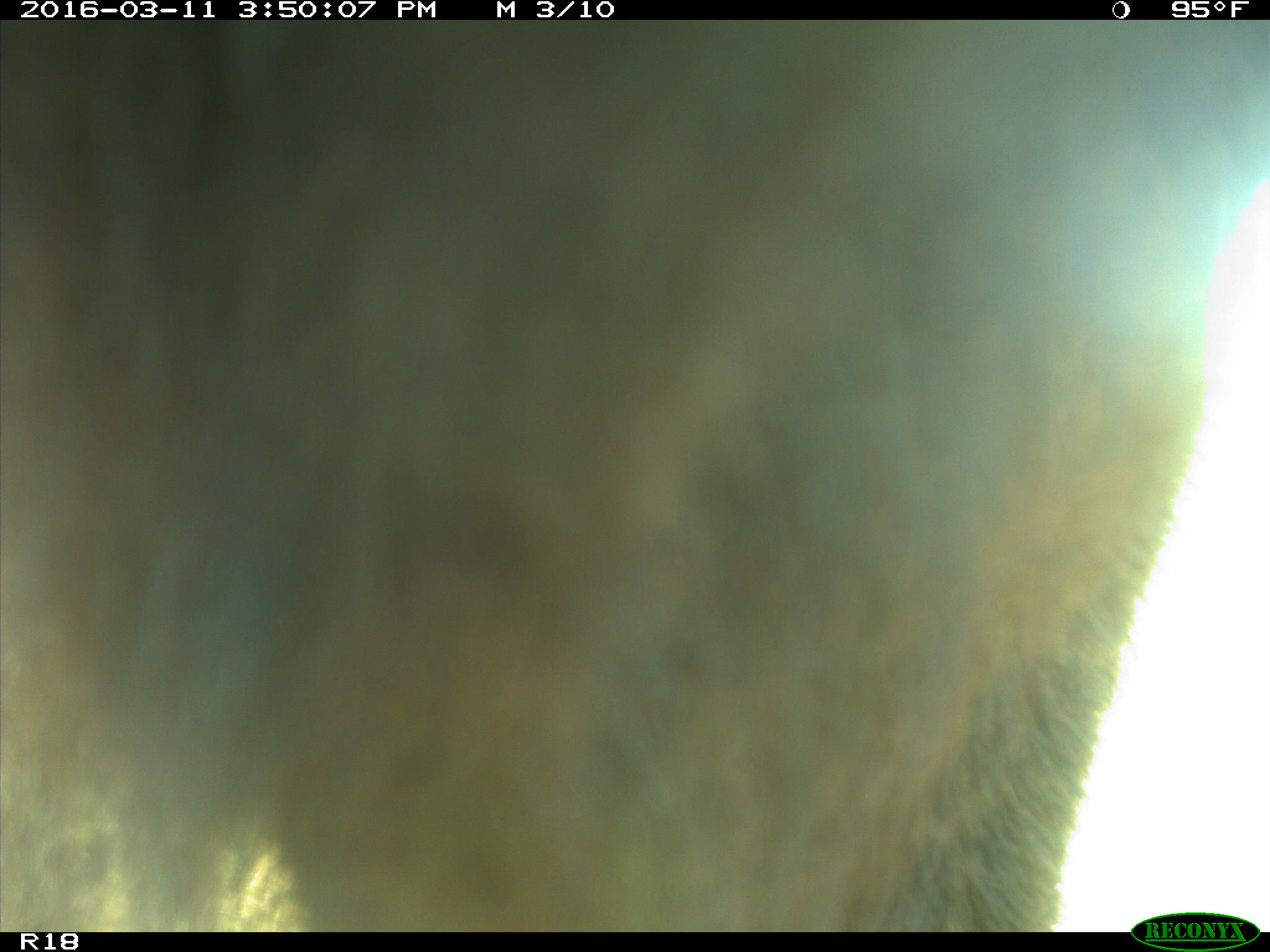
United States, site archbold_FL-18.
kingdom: Animalia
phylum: Chordata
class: Mammalia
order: Artiodactyla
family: Bovidae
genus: Bos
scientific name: Bos taurus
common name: domestic cow